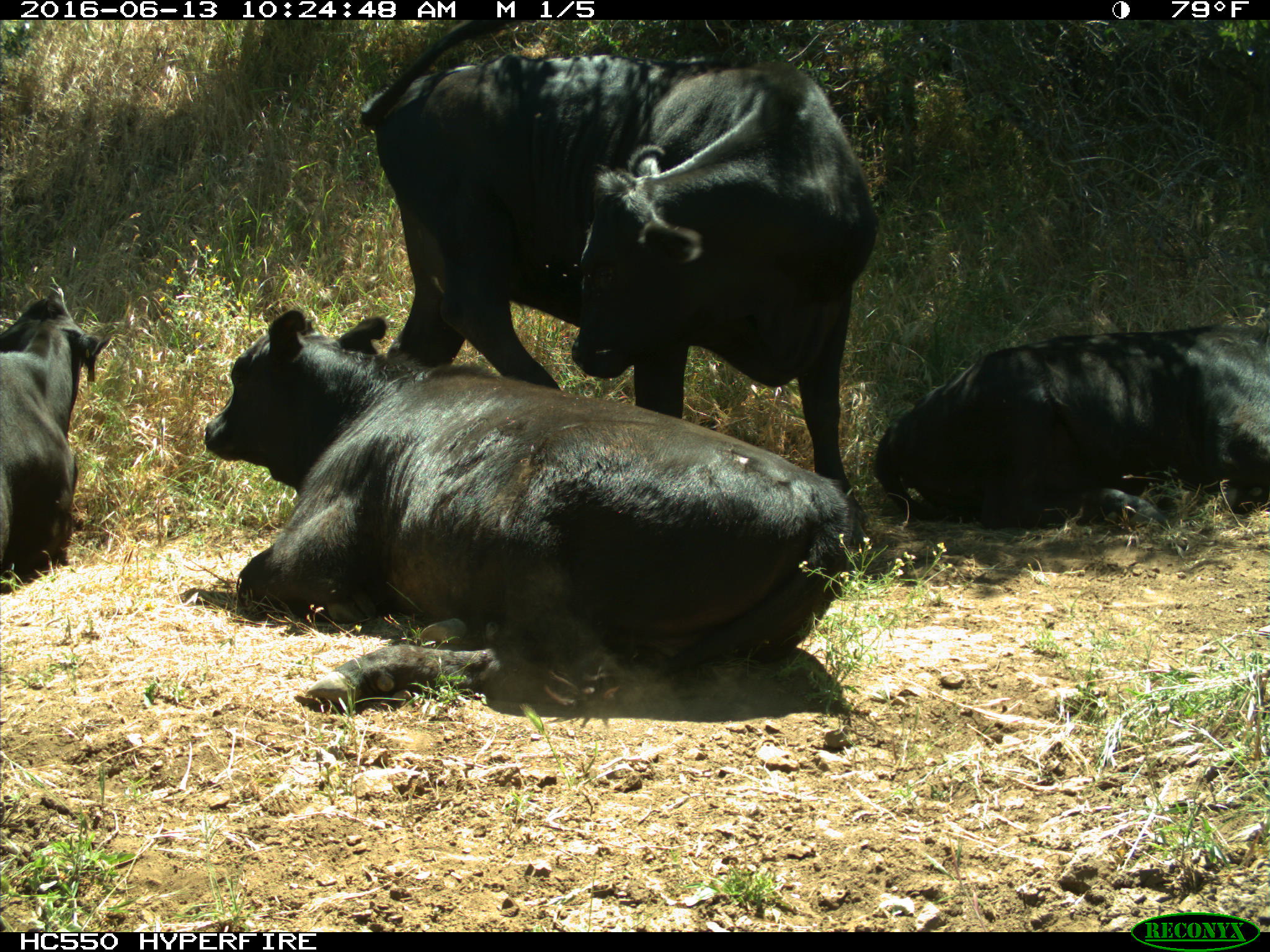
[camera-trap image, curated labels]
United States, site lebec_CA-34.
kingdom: Animalia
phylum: Chordata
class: Mammalia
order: Artiodactyla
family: Bovidae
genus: Bos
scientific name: Bos taurus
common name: domestic cow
Bos taurus (domestic cow).